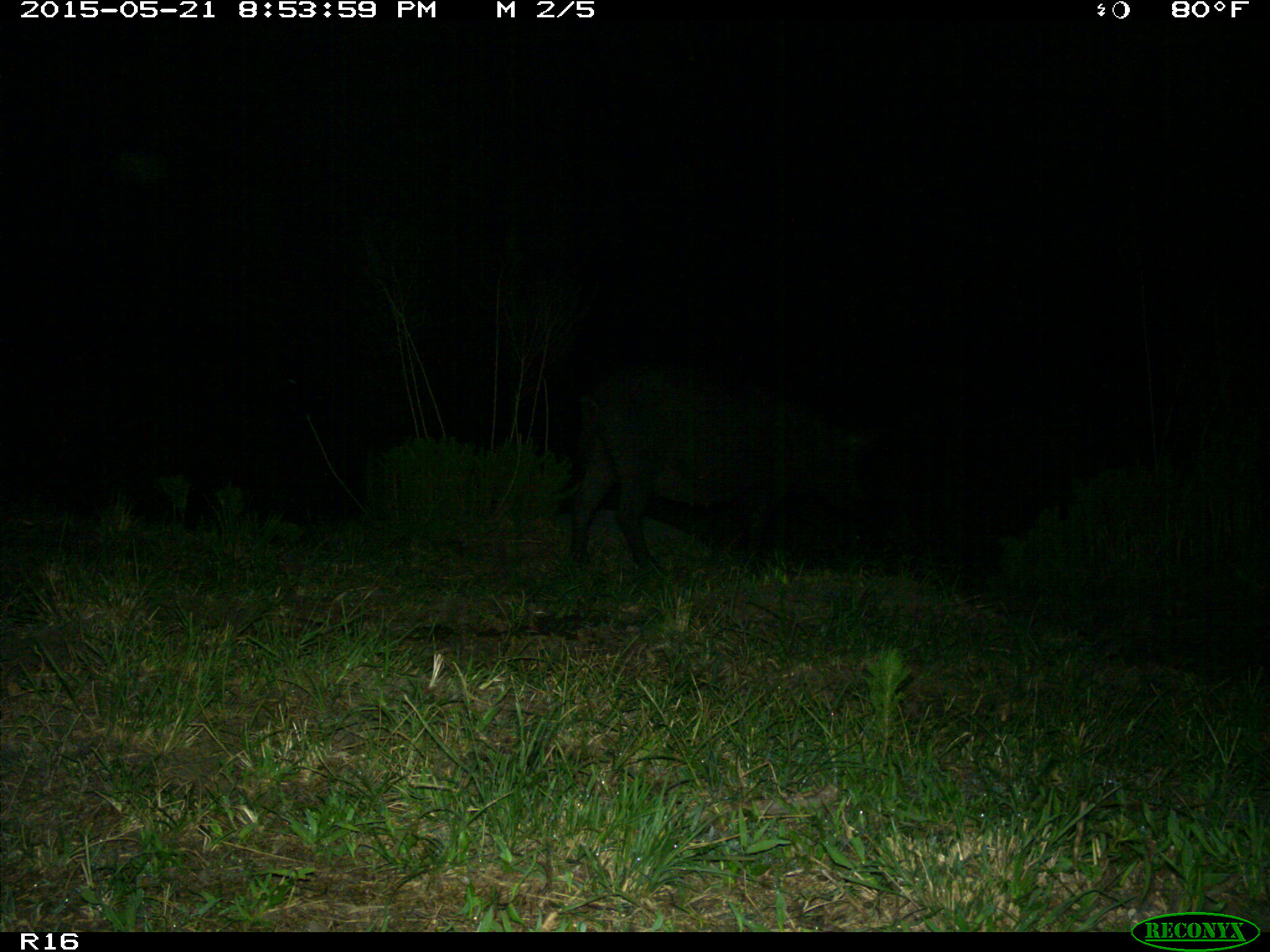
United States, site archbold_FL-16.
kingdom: Animalia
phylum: Chordata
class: Mammalia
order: Artiodactyla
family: Suidae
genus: Sus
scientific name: Sus scrofa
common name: wild boar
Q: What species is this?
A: Sus scrofa (wild boar).